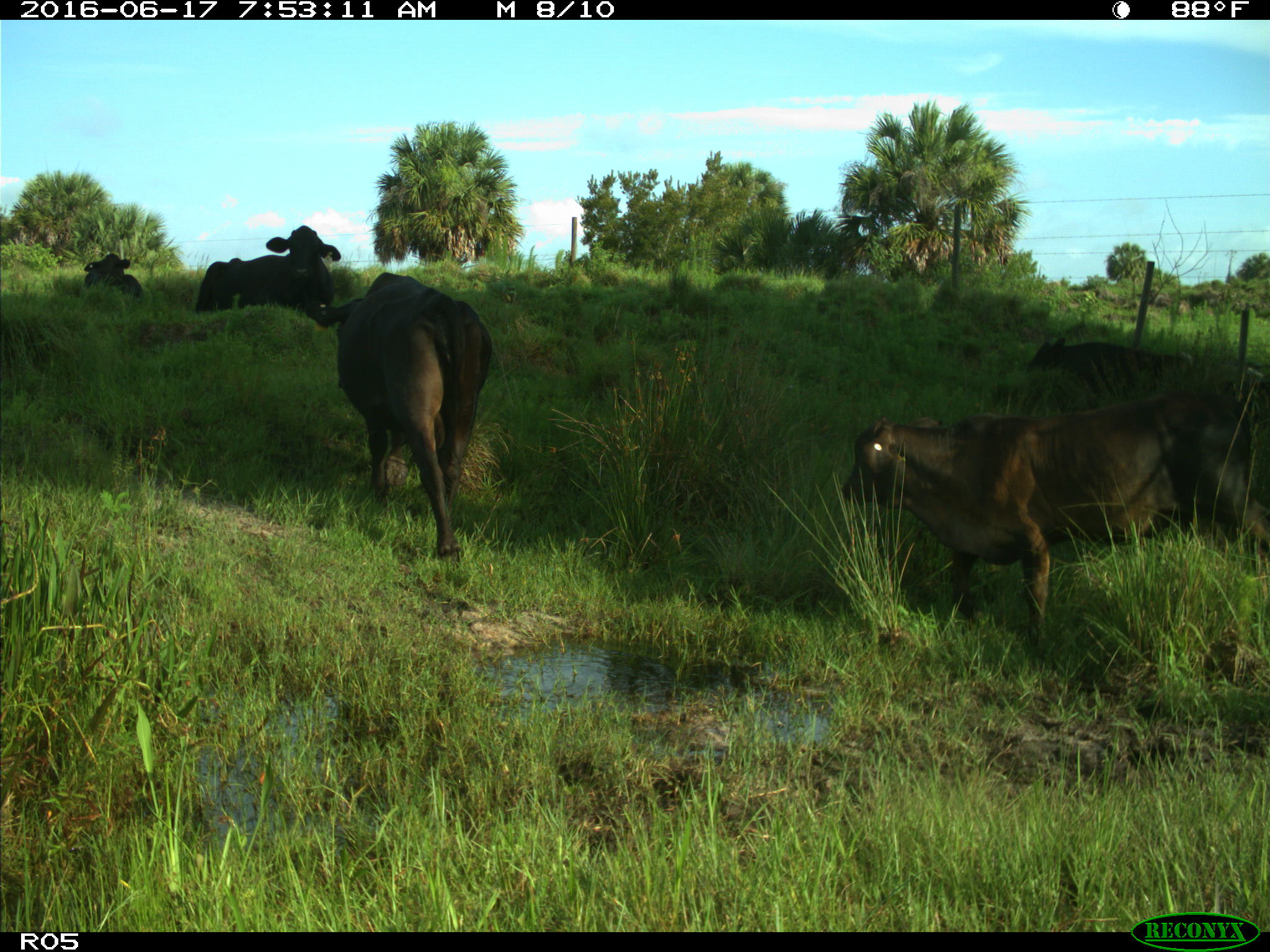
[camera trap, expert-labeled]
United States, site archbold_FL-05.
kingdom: Animalia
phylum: Chordata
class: Mammalia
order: Artiodactyla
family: Bovidae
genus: Bos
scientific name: Bos taurus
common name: domestic cow